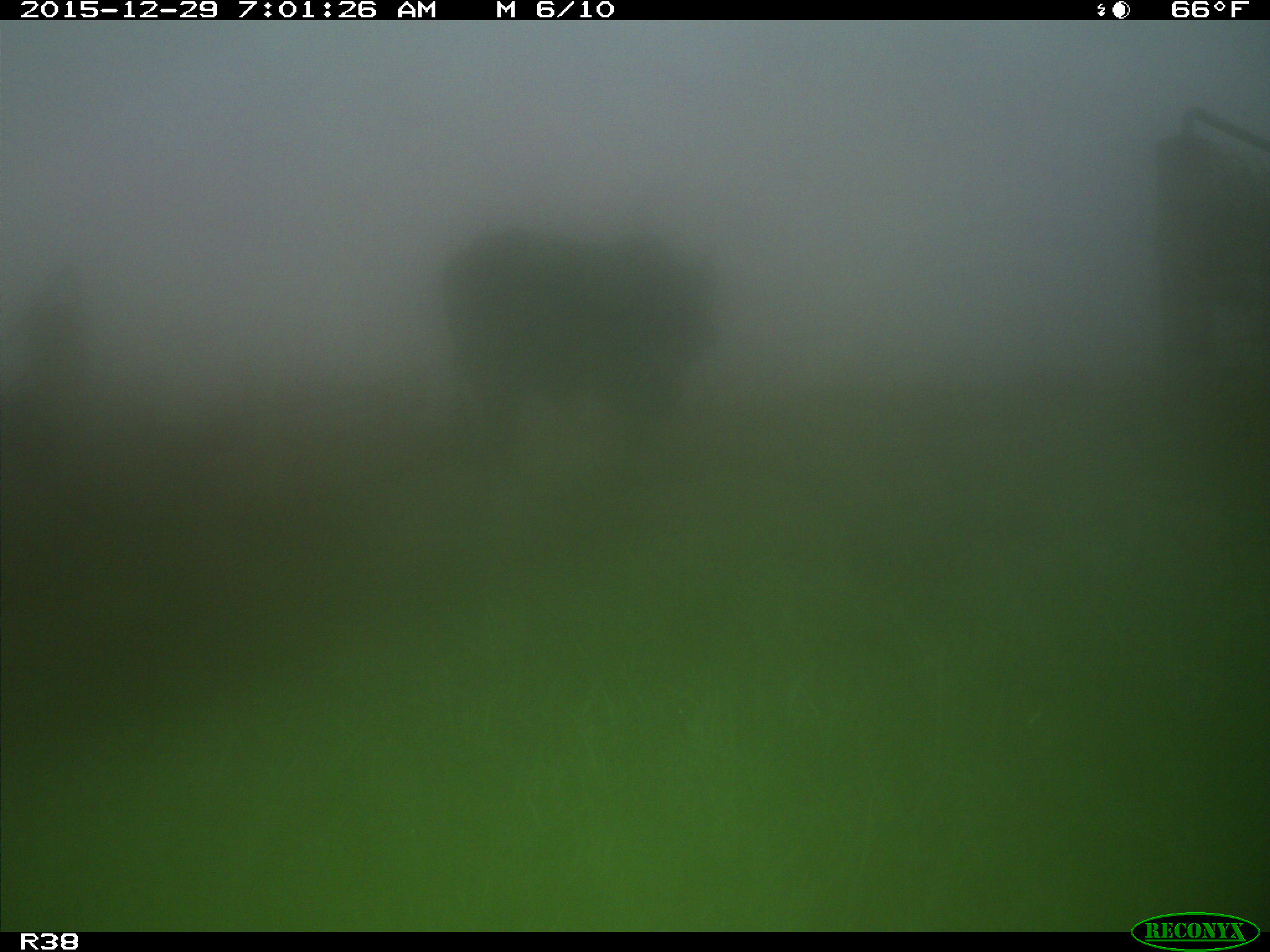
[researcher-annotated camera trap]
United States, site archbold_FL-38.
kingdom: Animalia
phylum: Chordata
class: Mammalia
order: Artiodactyla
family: Bovidae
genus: Bos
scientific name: Bos taurus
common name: domestic cow